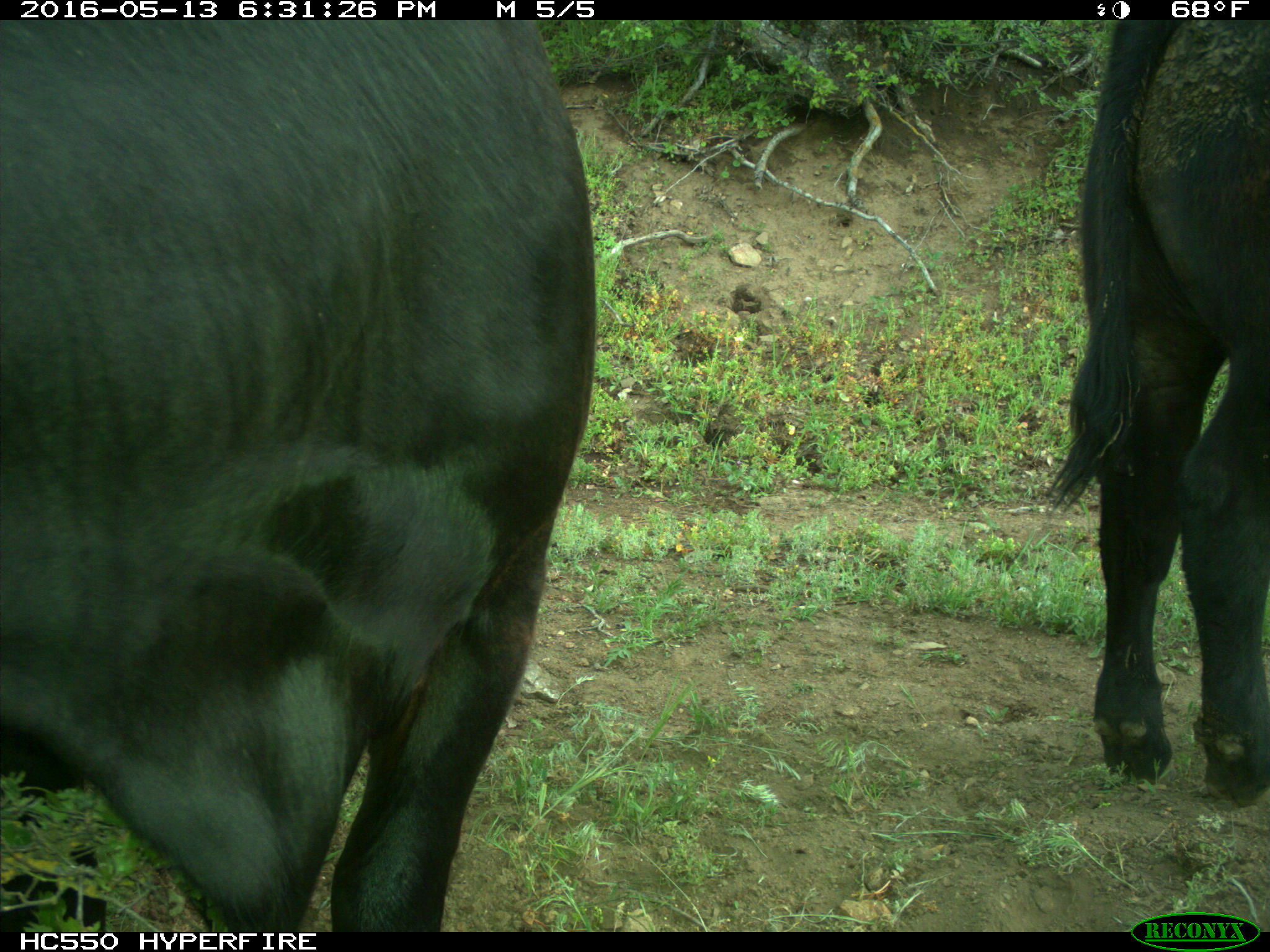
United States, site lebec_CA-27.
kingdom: Animalia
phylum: Chordata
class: Mammalia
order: Artiodactyla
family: Bovidae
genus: Bos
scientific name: Bos taurus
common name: domestic cow